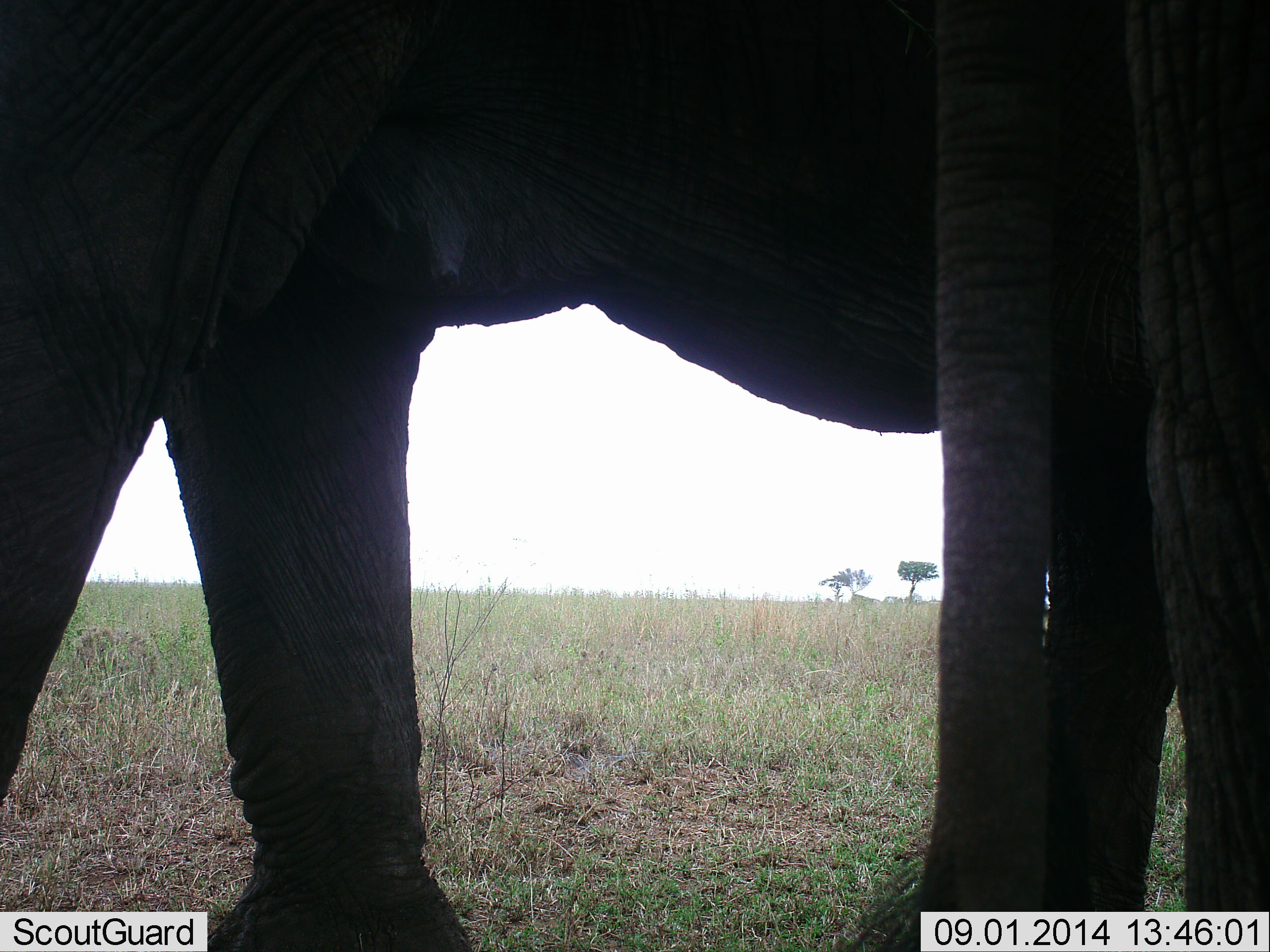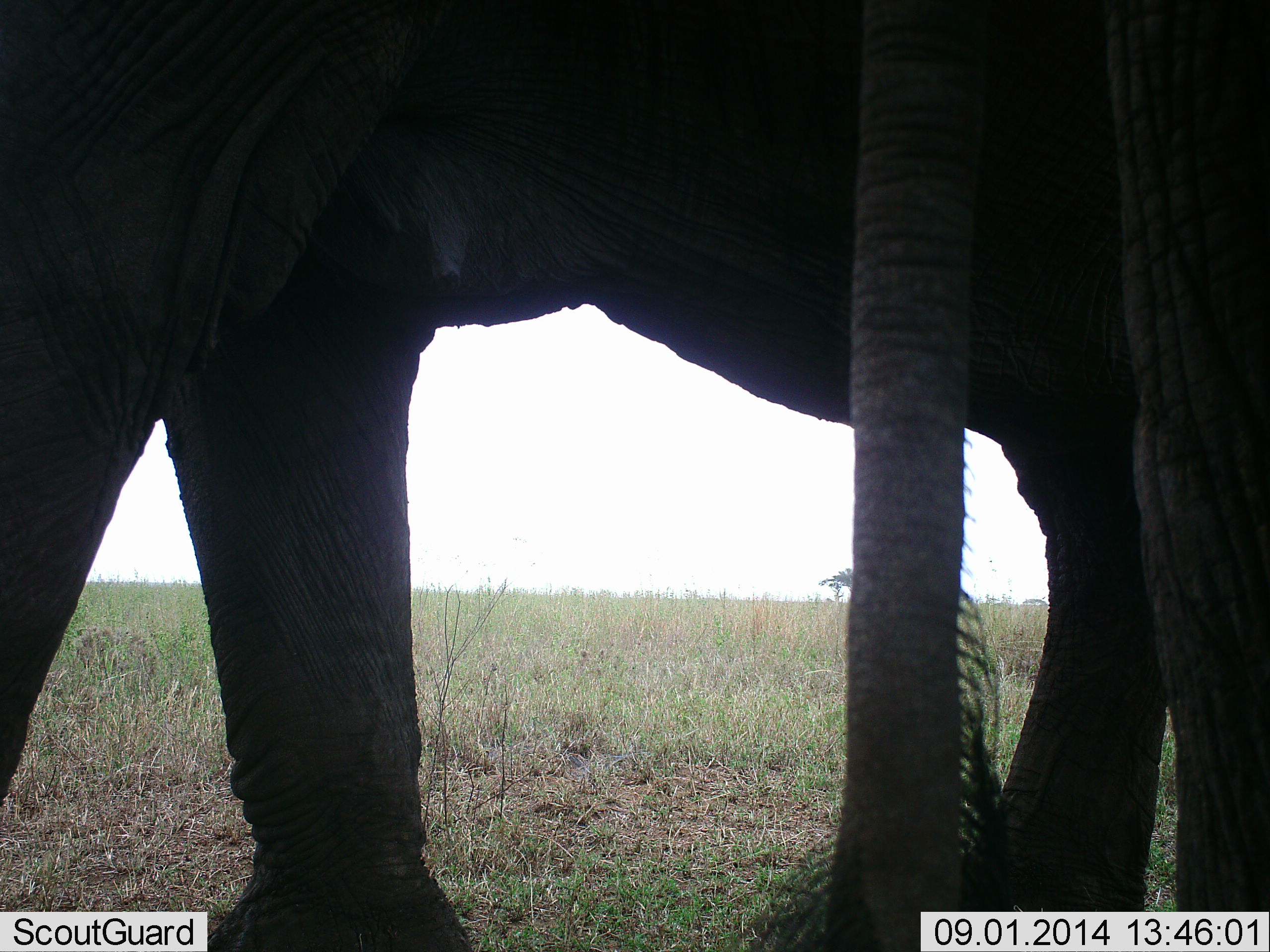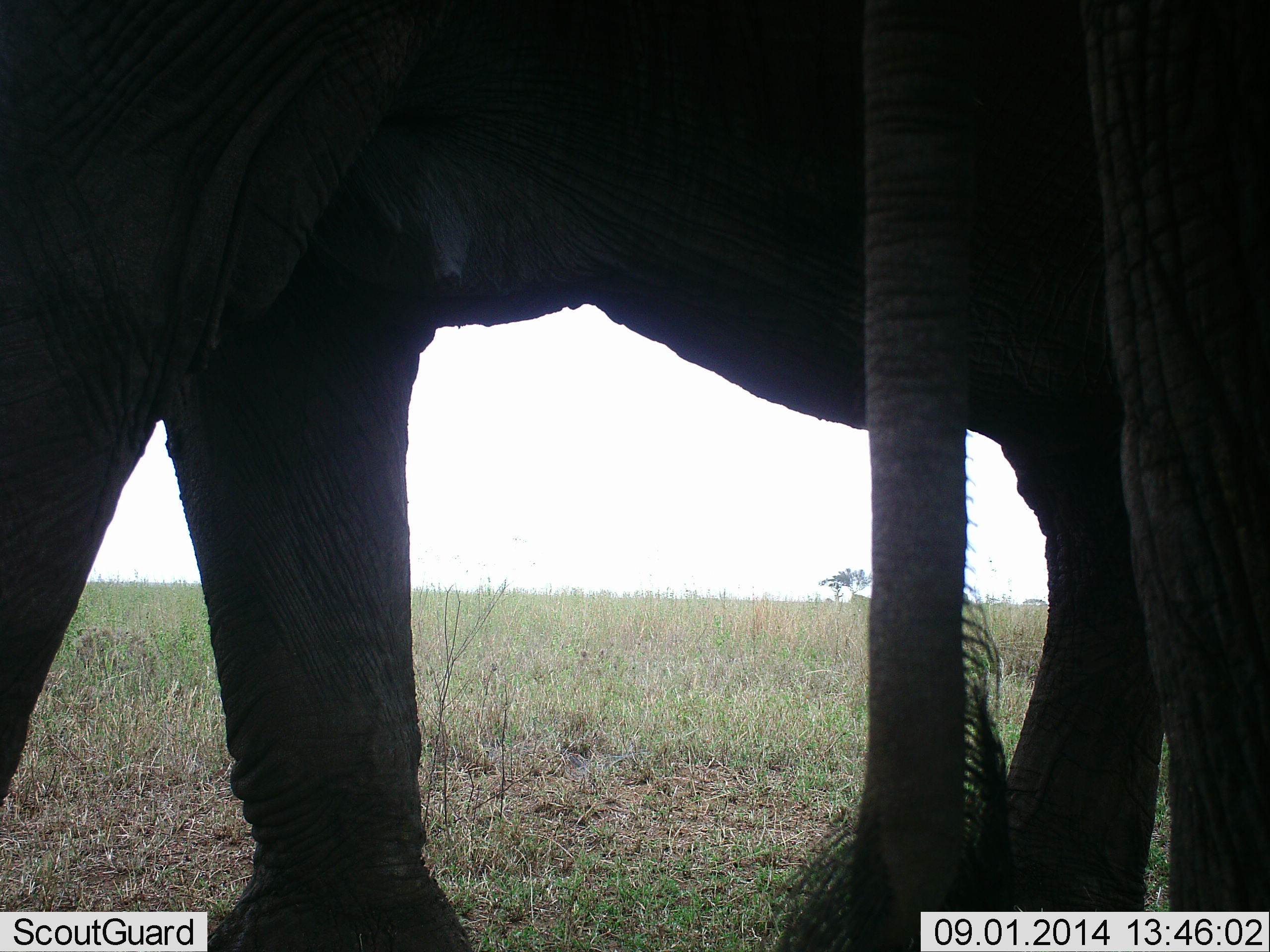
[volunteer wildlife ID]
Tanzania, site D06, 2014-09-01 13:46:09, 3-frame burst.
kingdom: Animalia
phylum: Chordata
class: Mammalia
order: Proboscidea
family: Elephantidae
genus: Loxodonta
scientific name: Loxodonta africana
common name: african bush elephant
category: elephant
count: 2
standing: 80%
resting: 0%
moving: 20%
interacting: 10%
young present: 0%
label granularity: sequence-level